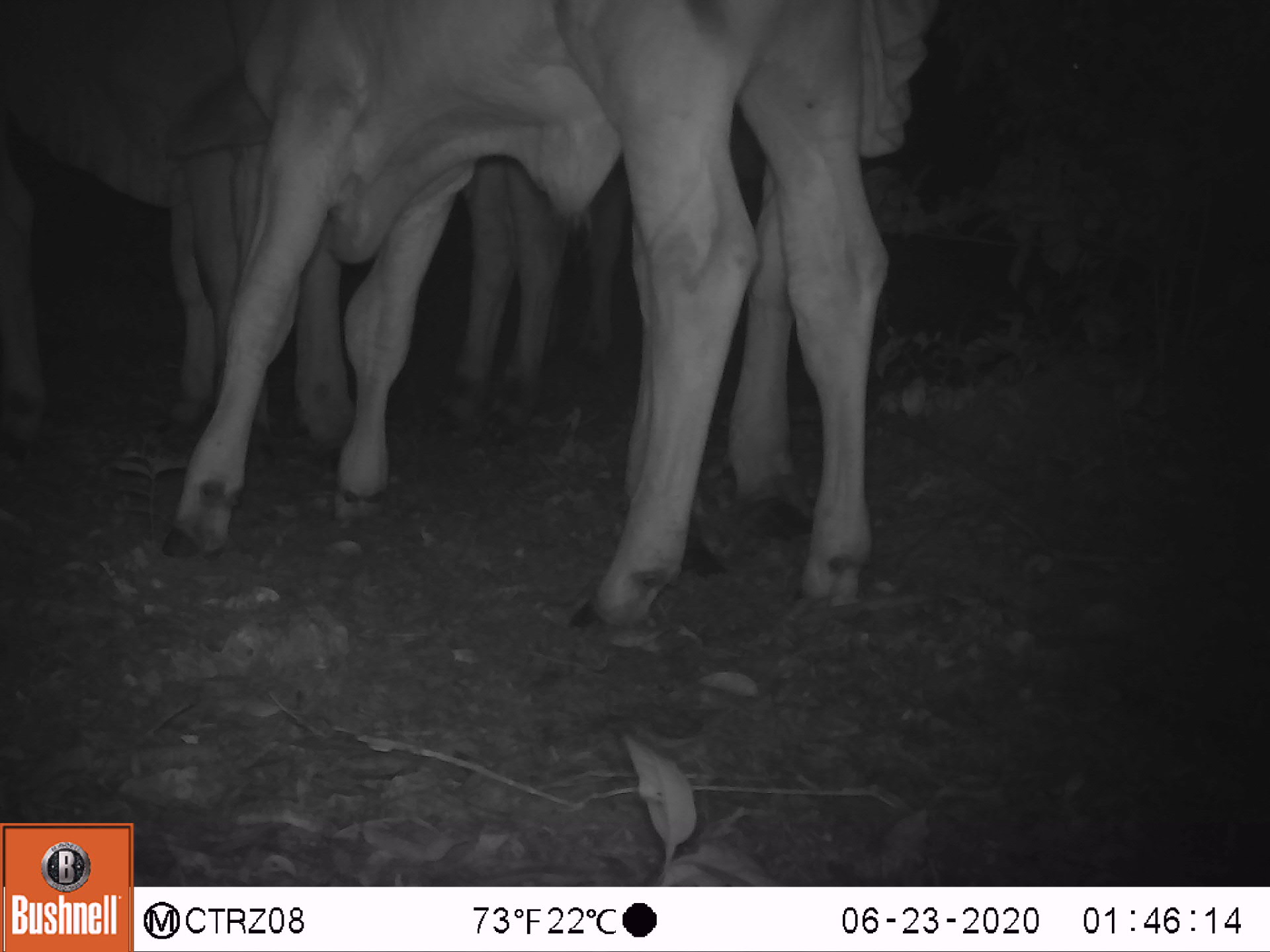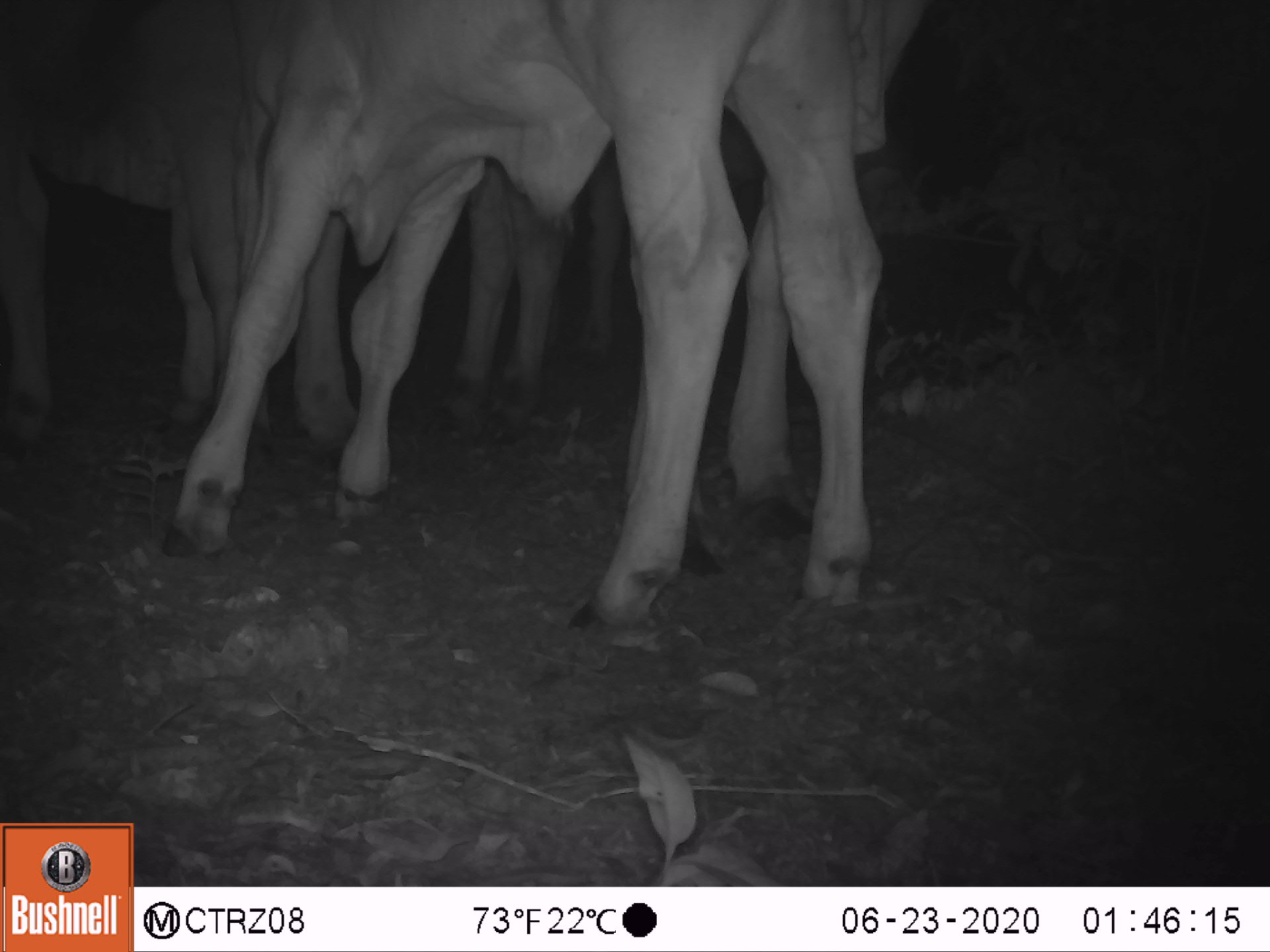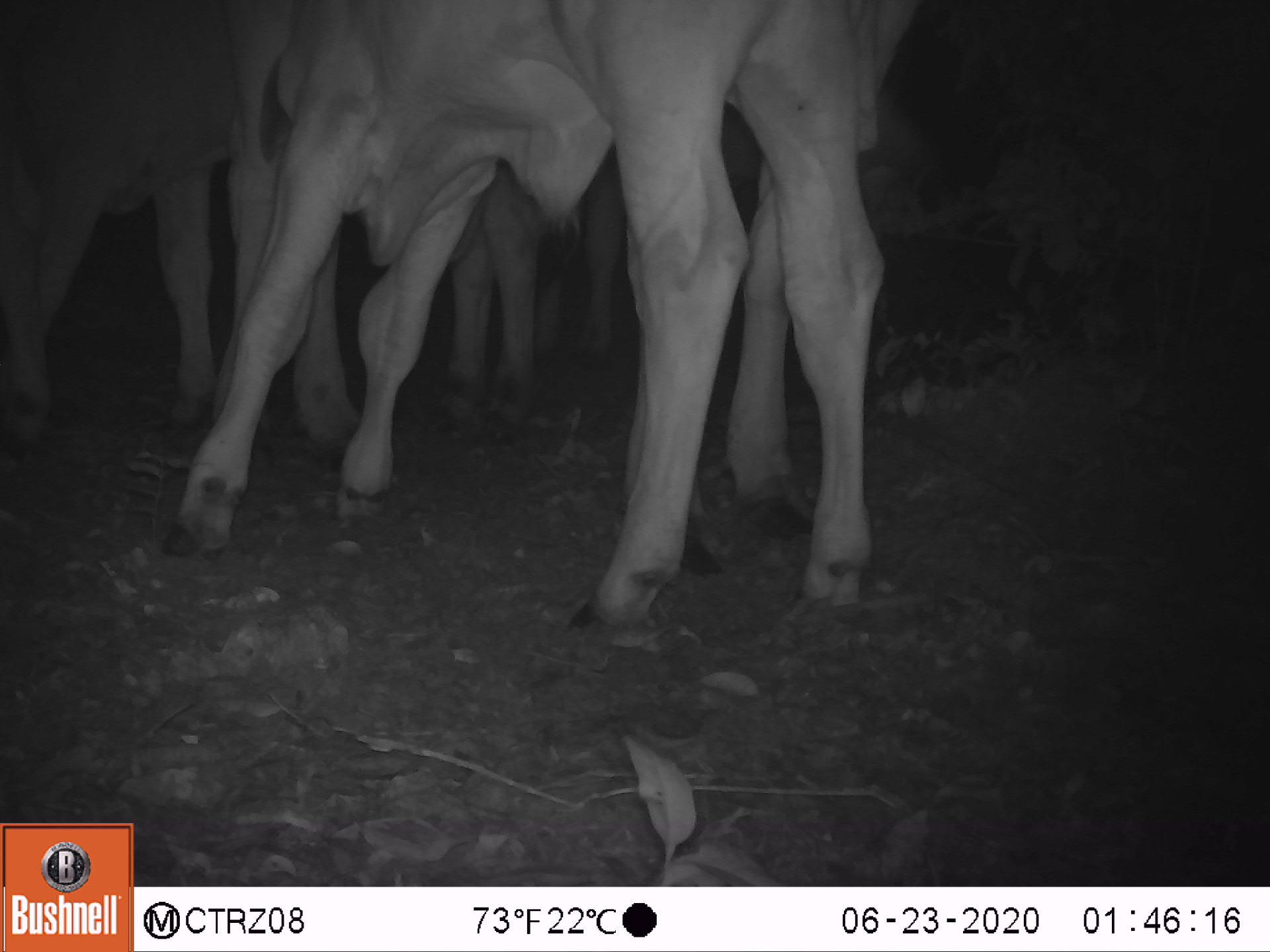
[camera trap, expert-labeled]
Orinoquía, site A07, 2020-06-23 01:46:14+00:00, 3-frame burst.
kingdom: Animalia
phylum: Chordata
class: Mammalia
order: Artiodactyla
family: Bovidae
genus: Bos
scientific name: Bos taurus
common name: cow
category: cattle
Cattle (cow) (Bos taurus).